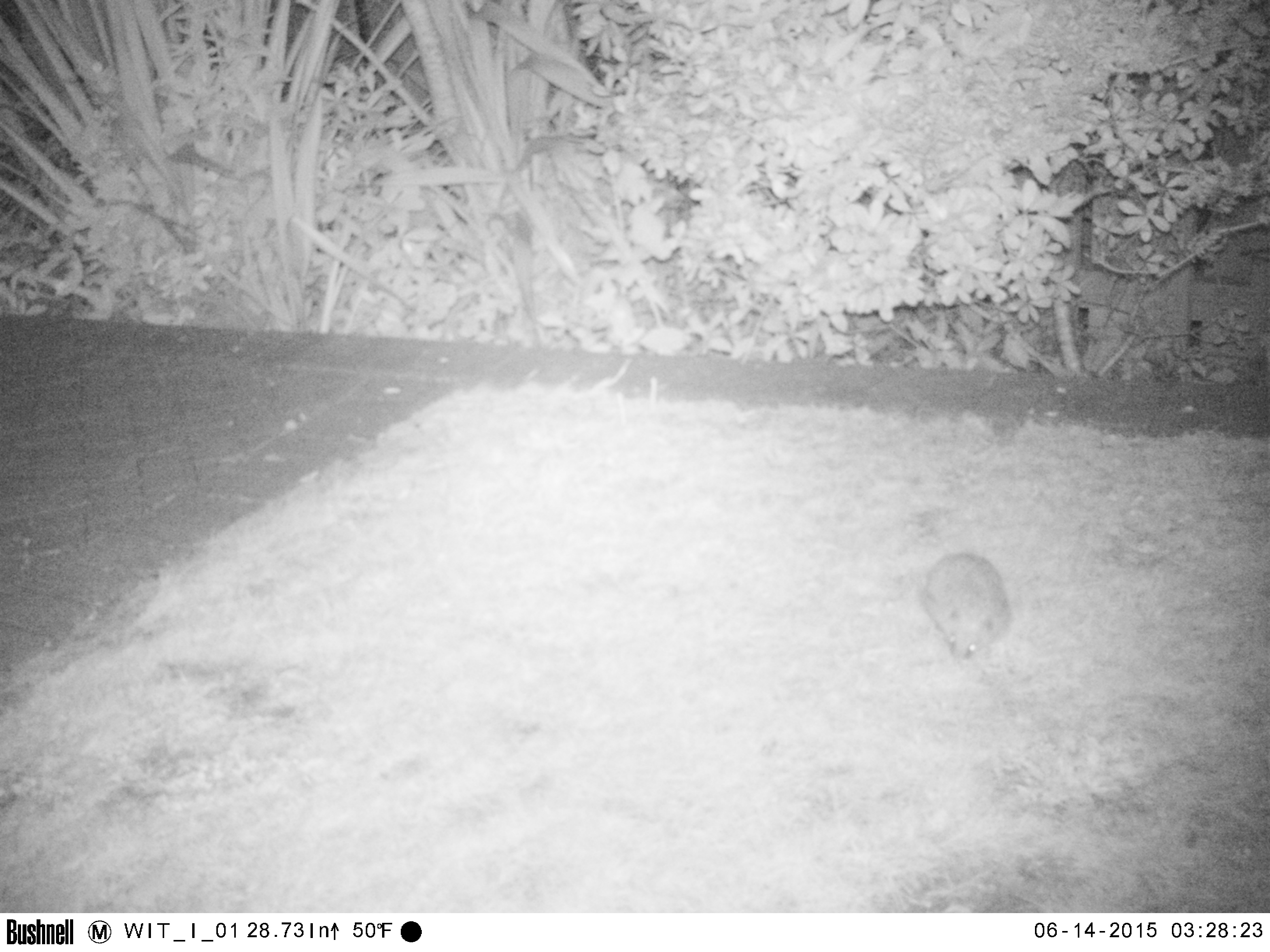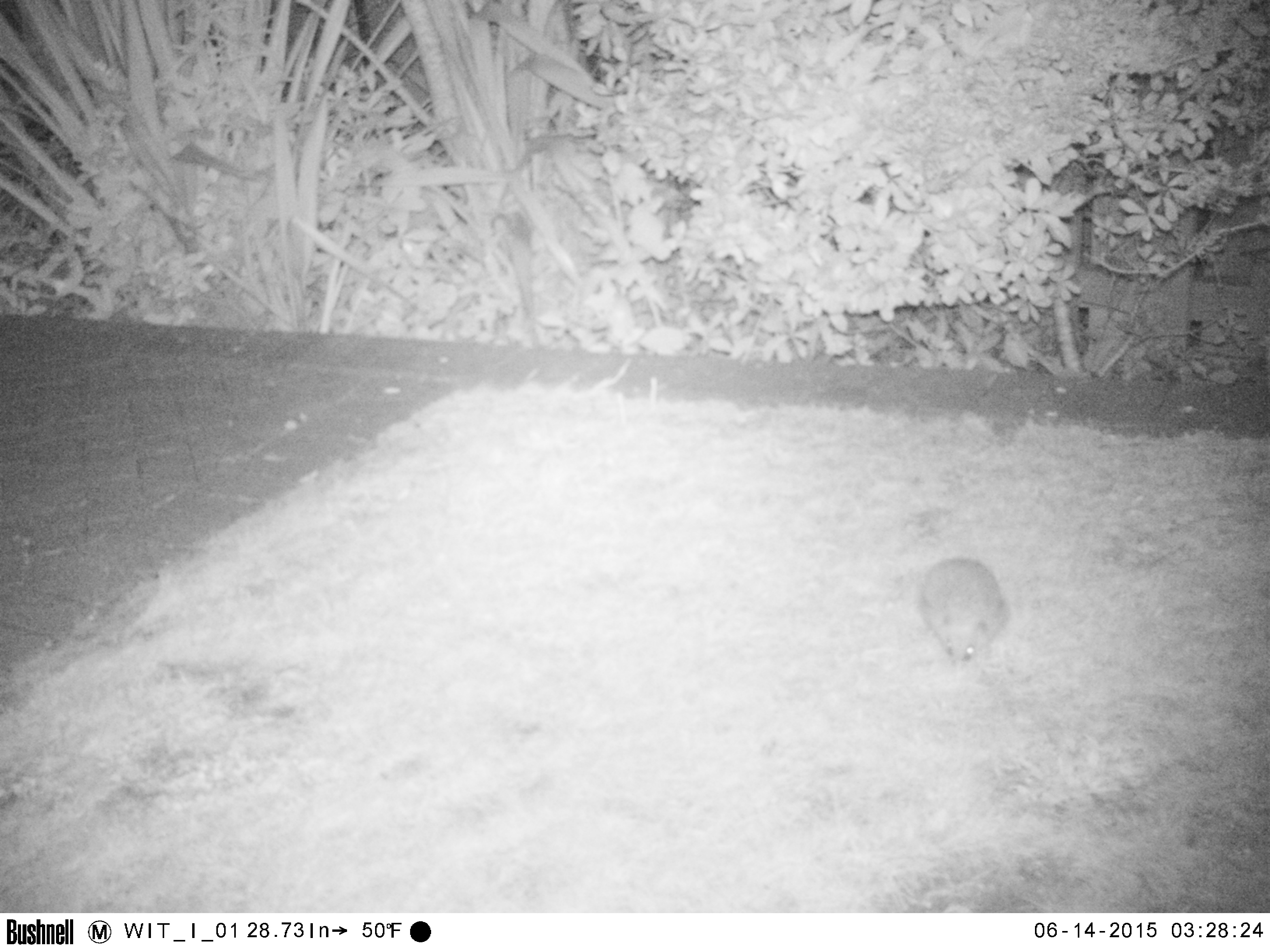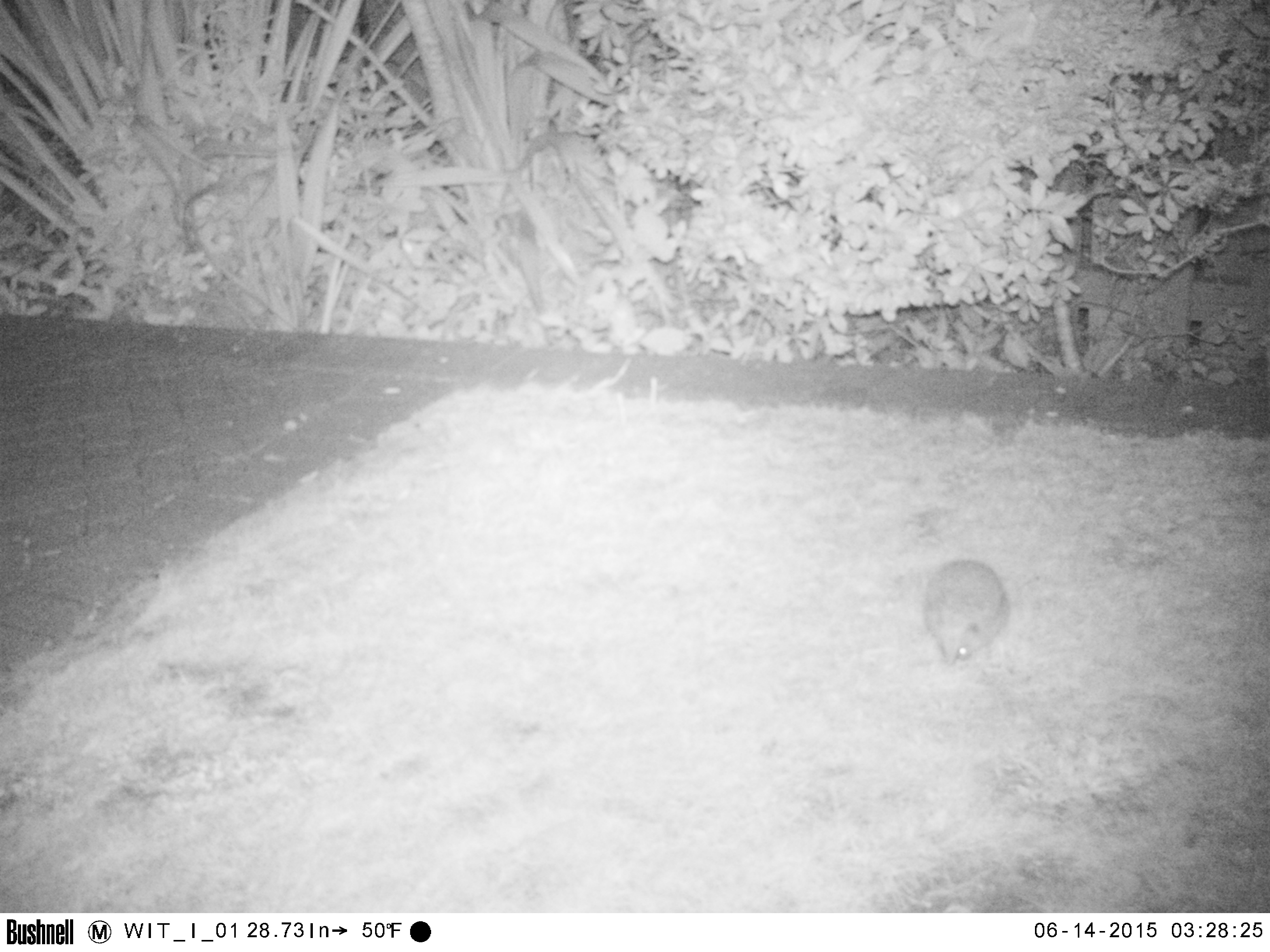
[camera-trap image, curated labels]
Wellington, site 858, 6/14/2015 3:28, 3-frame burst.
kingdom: Animalia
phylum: Chordata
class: Mammalia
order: Eulipotyphla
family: Erinaceidae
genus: Erinaceus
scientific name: Erinaceus europaeus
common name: hedgehog